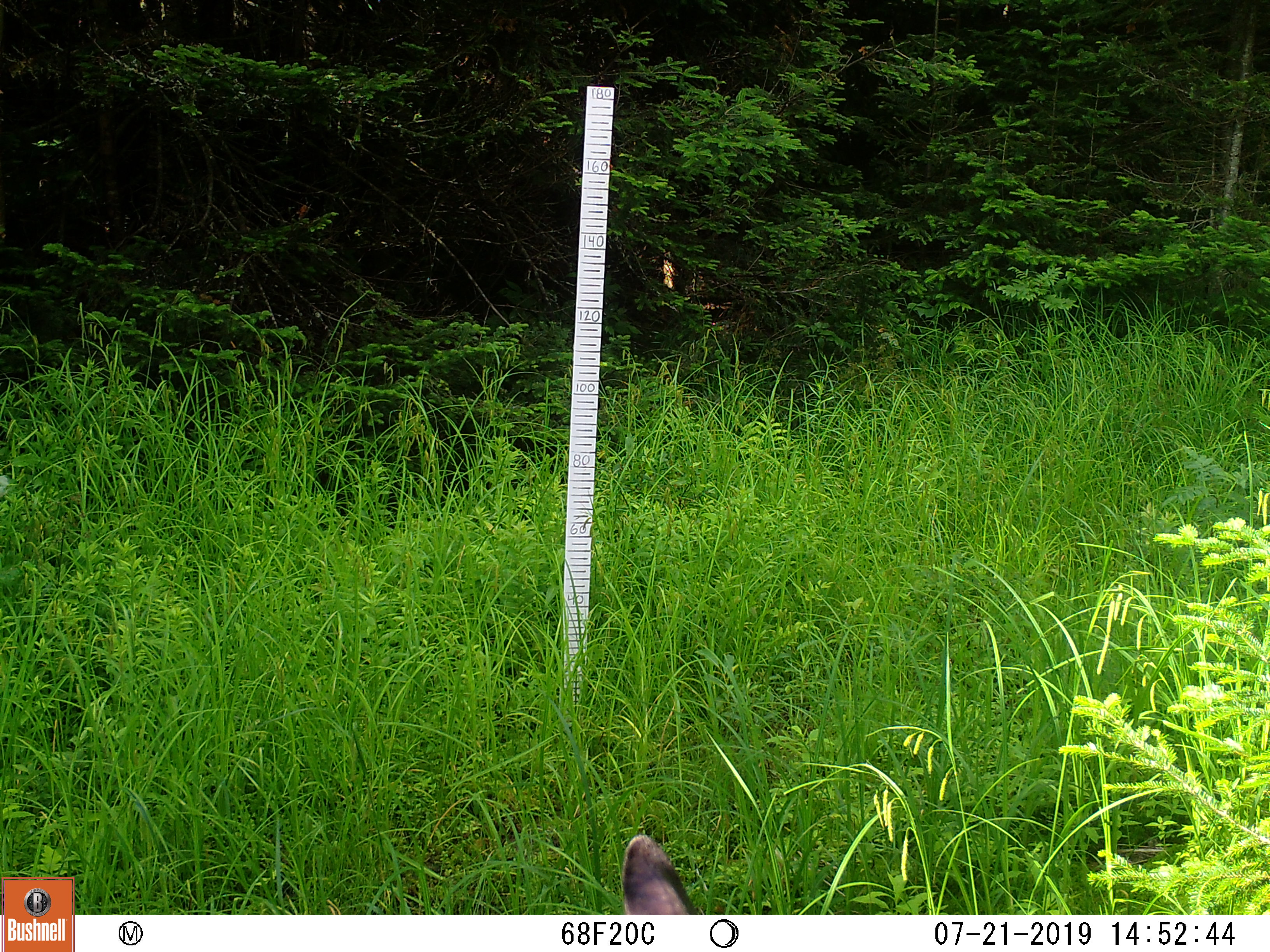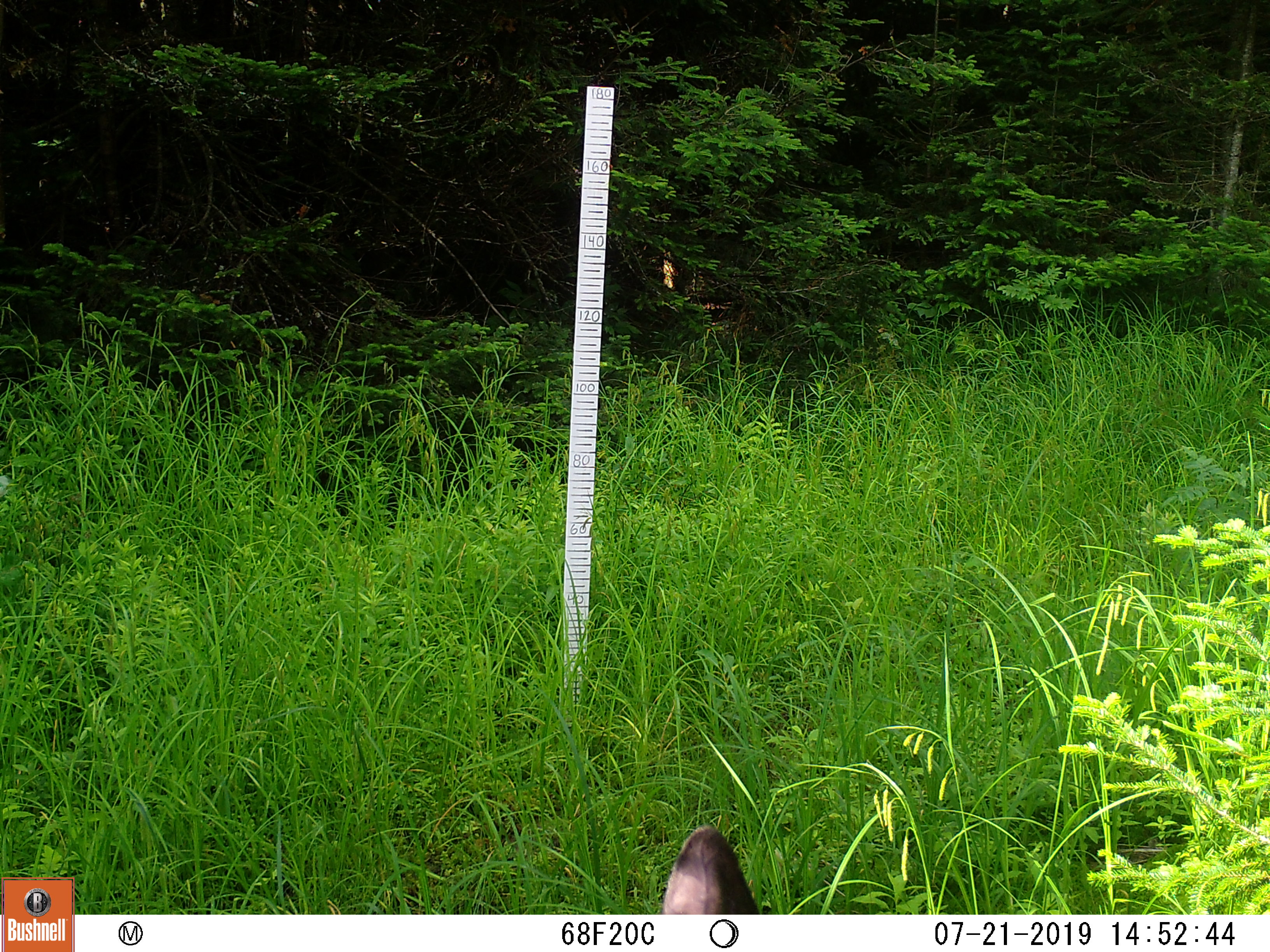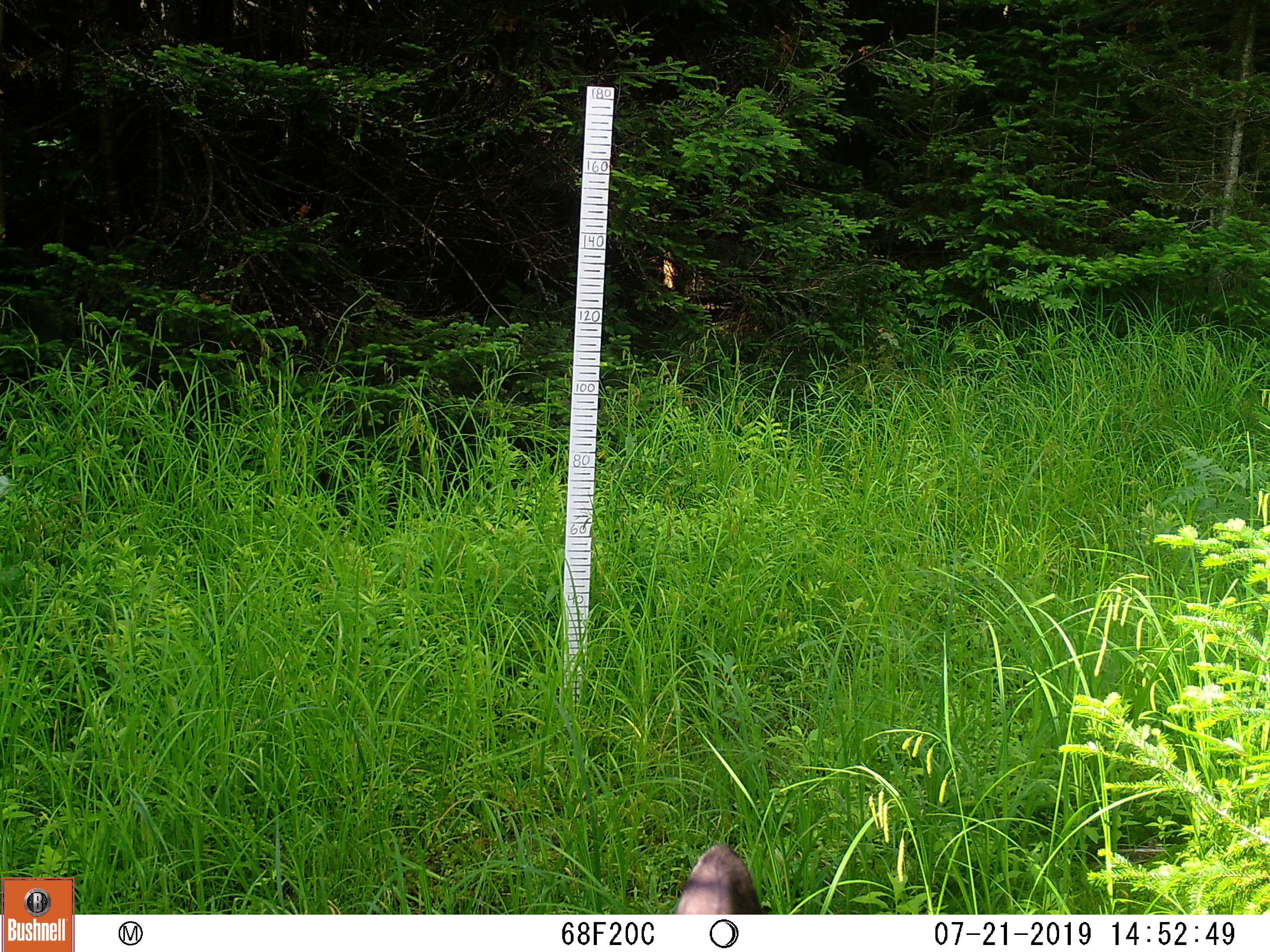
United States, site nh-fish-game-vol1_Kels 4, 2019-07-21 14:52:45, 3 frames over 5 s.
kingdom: Animalia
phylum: Chordata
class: Mammalia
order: Artiodactyla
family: Cervidae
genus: Odocoileus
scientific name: Odocoileus virginianus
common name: white-tailed deer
White-tailed deer (Odocoileus virginianus).